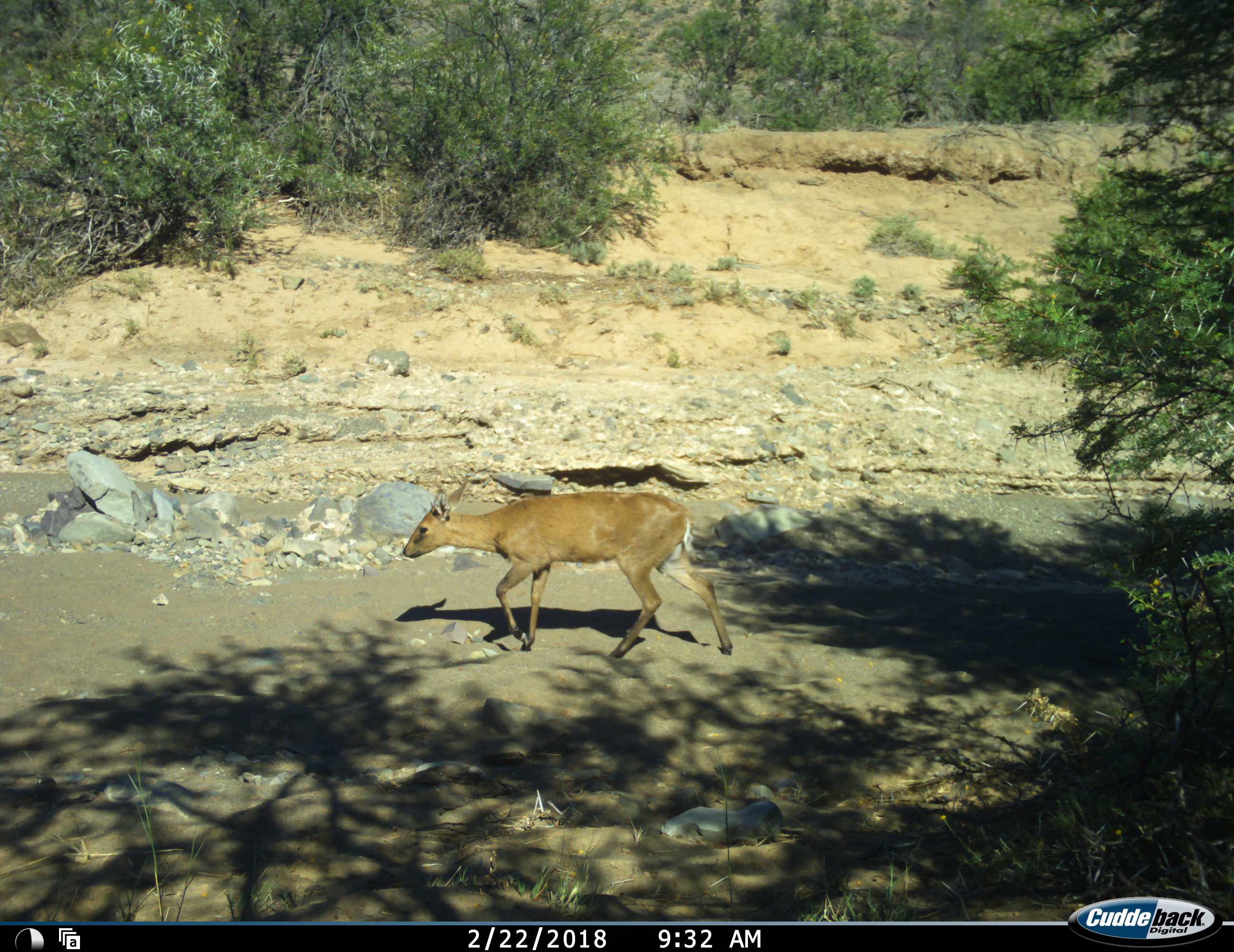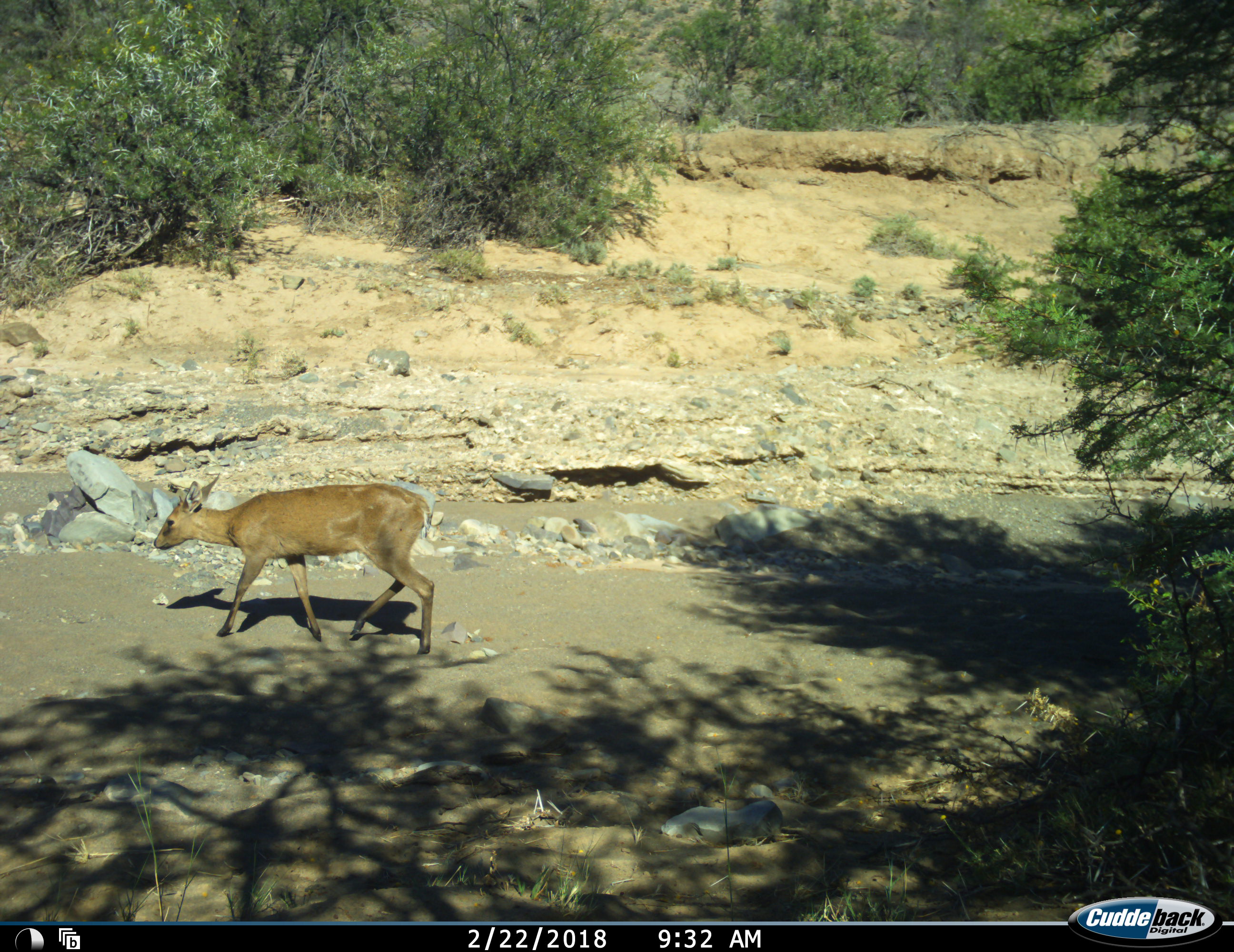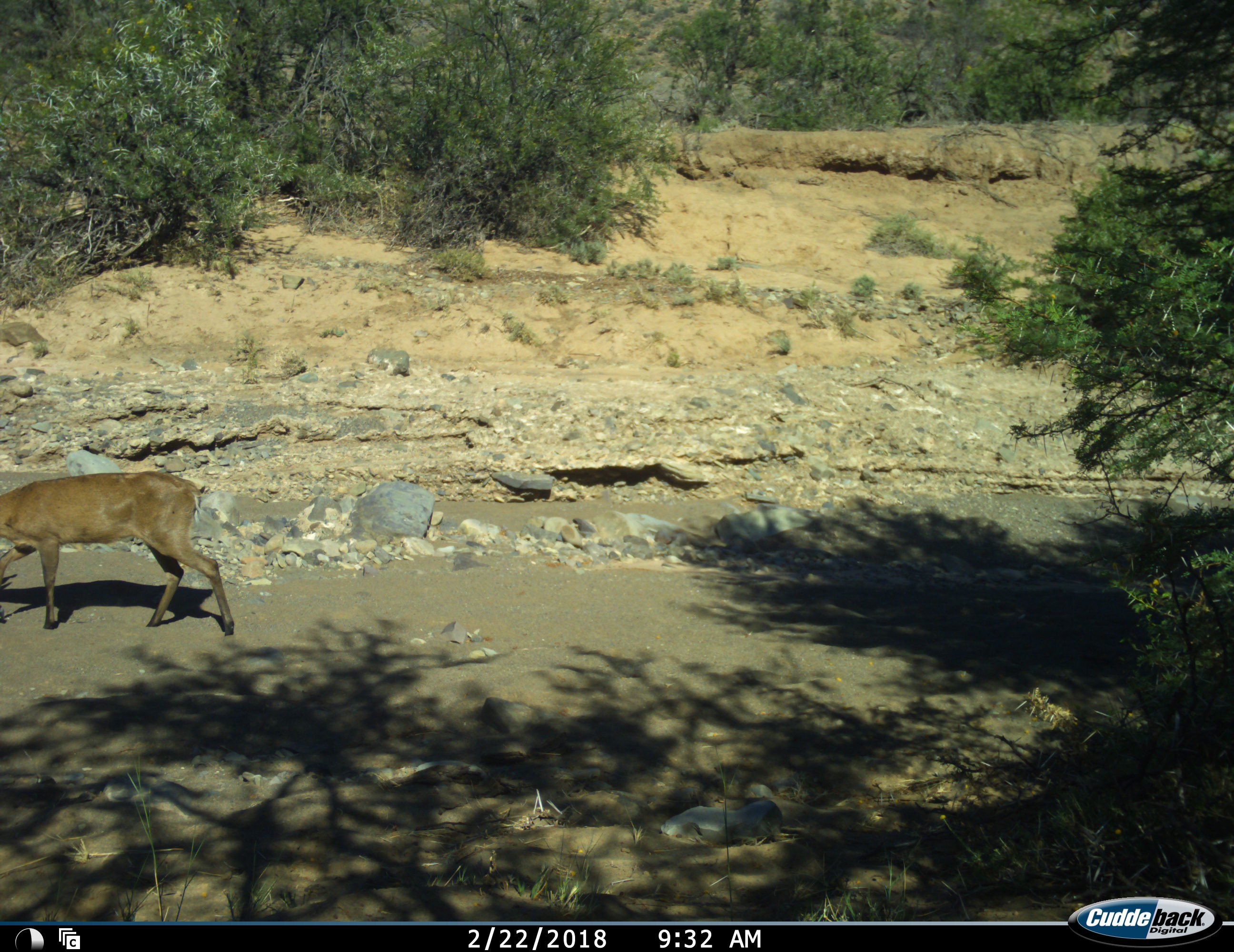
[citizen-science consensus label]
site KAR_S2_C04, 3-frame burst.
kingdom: Animalia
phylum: Chordata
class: Mammalia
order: Artiodactyla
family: Bovidae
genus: Sylvicapra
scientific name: Sylvicapra grimmia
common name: common duiker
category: duikercommongrey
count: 1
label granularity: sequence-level